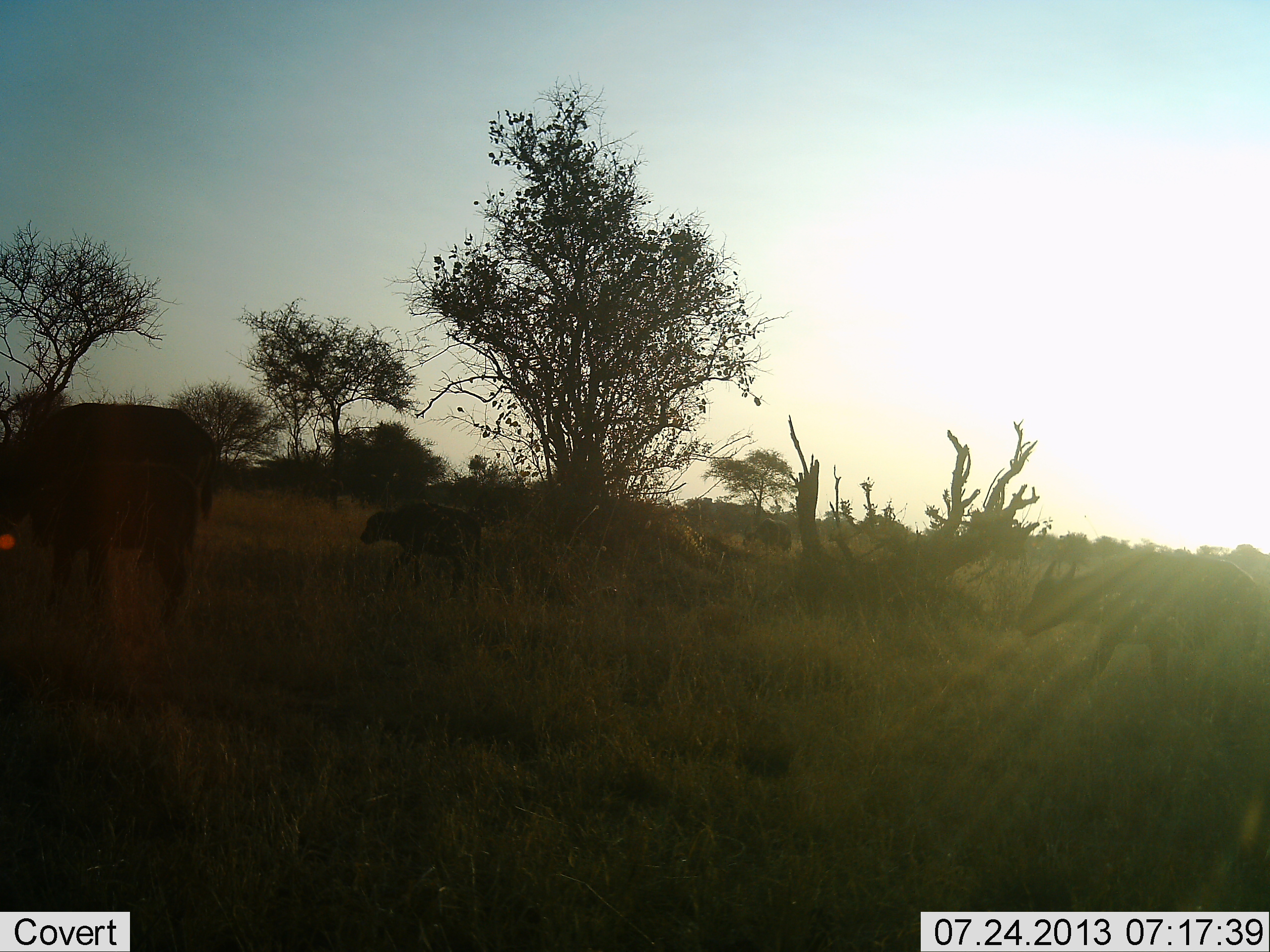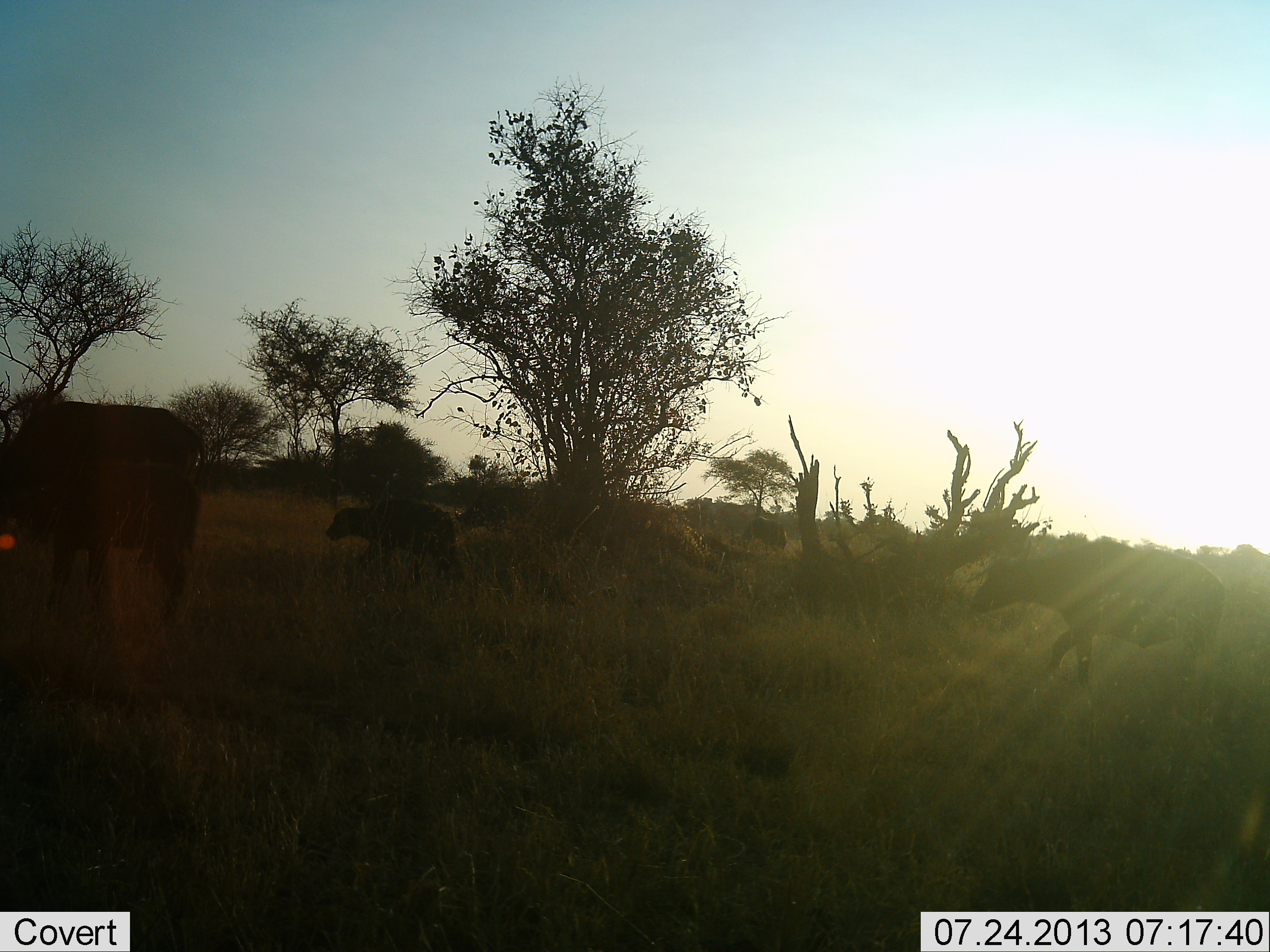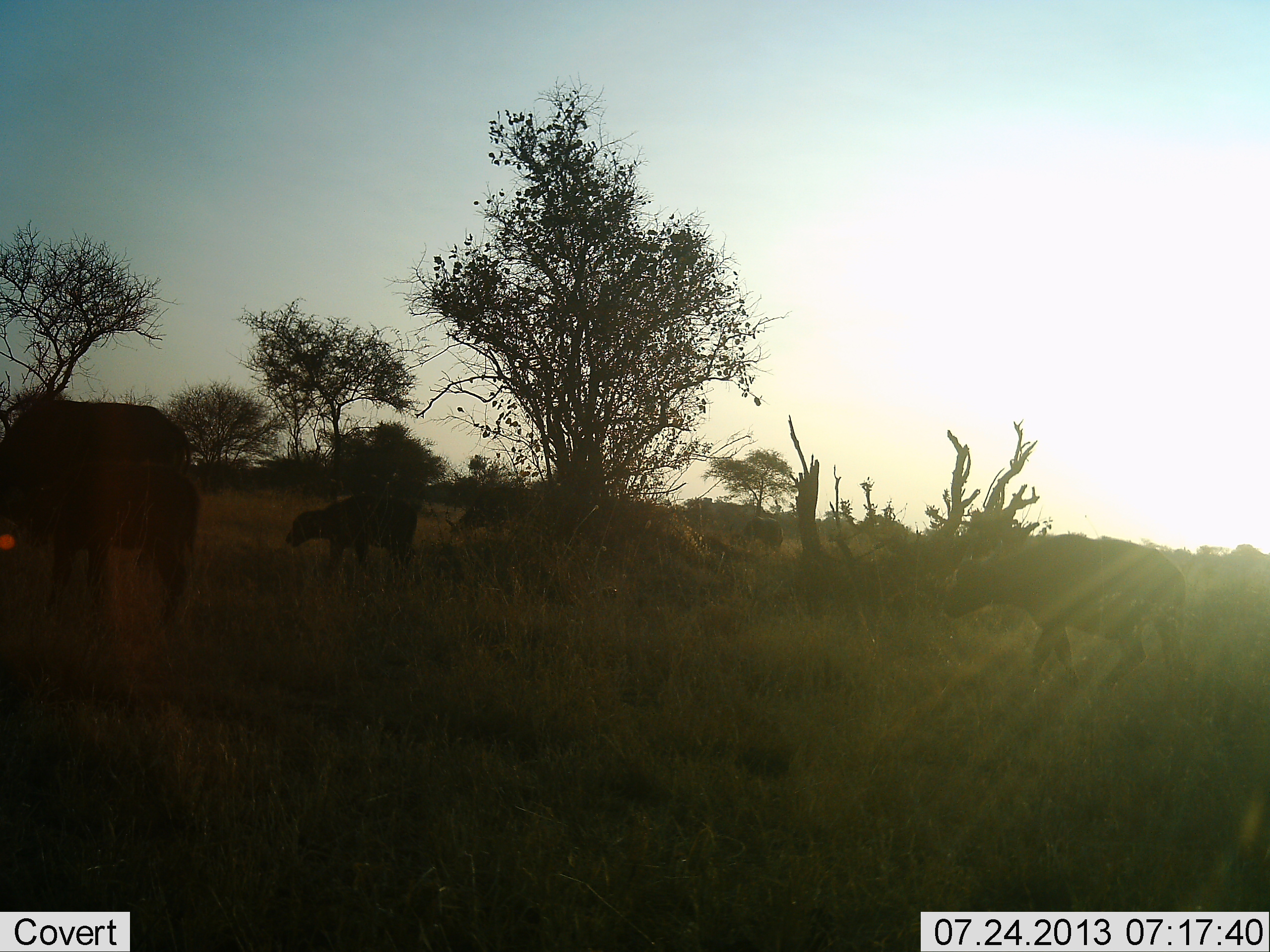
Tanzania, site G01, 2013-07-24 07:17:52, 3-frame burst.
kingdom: Animalia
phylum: Chordata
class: Mammalia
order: Artiodactyla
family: Bovidae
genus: Syncerus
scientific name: Syncerus caffer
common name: cape buffalo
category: buffalo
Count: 5.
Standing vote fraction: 50%.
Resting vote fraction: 10%.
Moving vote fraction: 90%.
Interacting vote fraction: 0%.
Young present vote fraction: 60%.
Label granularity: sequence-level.